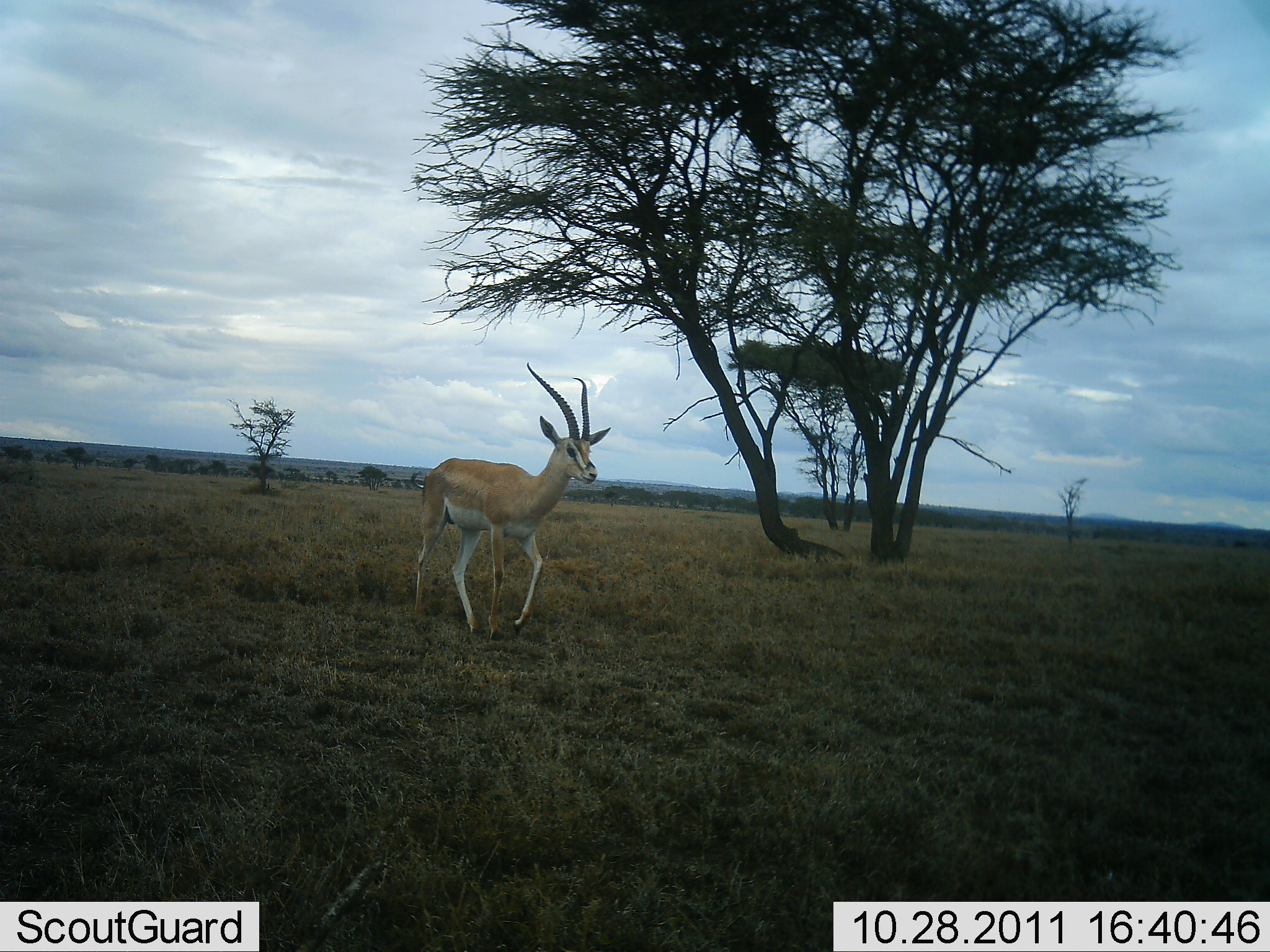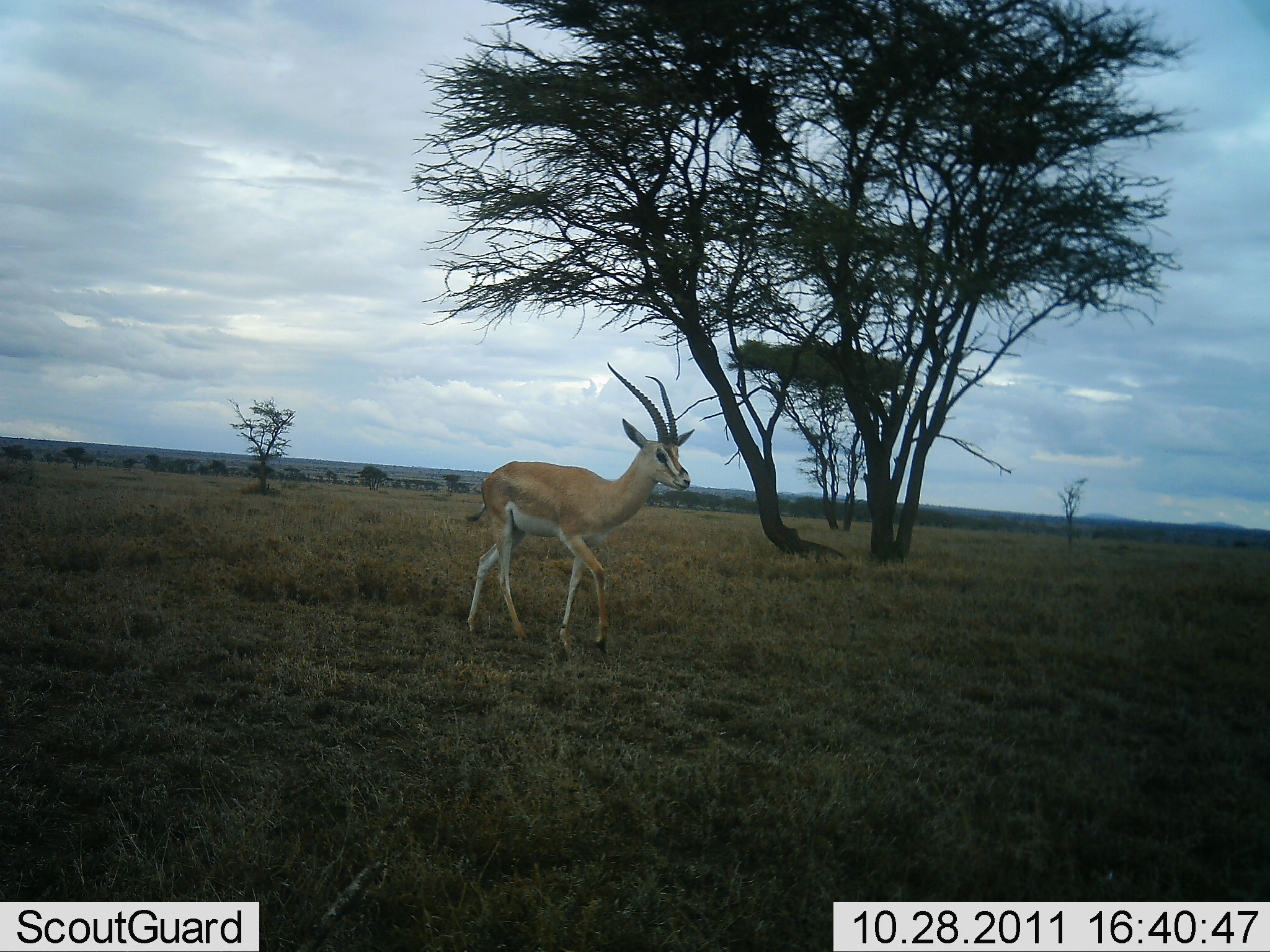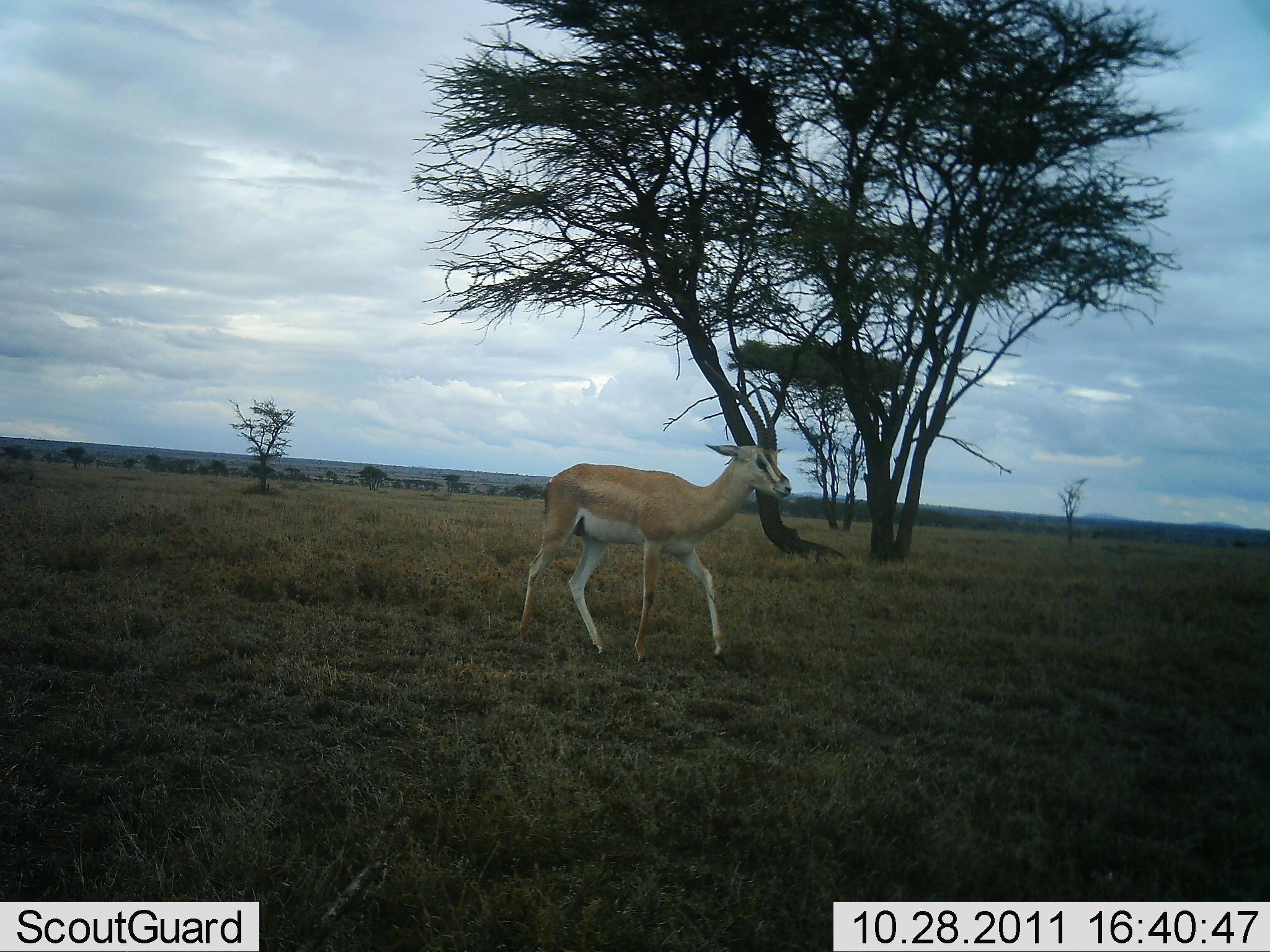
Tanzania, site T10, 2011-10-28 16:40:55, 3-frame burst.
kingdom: Animalia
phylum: Chordata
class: Mammalia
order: Artiodactyla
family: Bovidae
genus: Nanger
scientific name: Nanger granti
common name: grant's gazelle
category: gazellegrants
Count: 1.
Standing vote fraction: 0%.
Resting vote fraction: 0%.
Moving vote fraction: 100%.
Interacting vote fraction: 0%.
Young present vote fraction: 0%.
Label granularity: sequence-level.